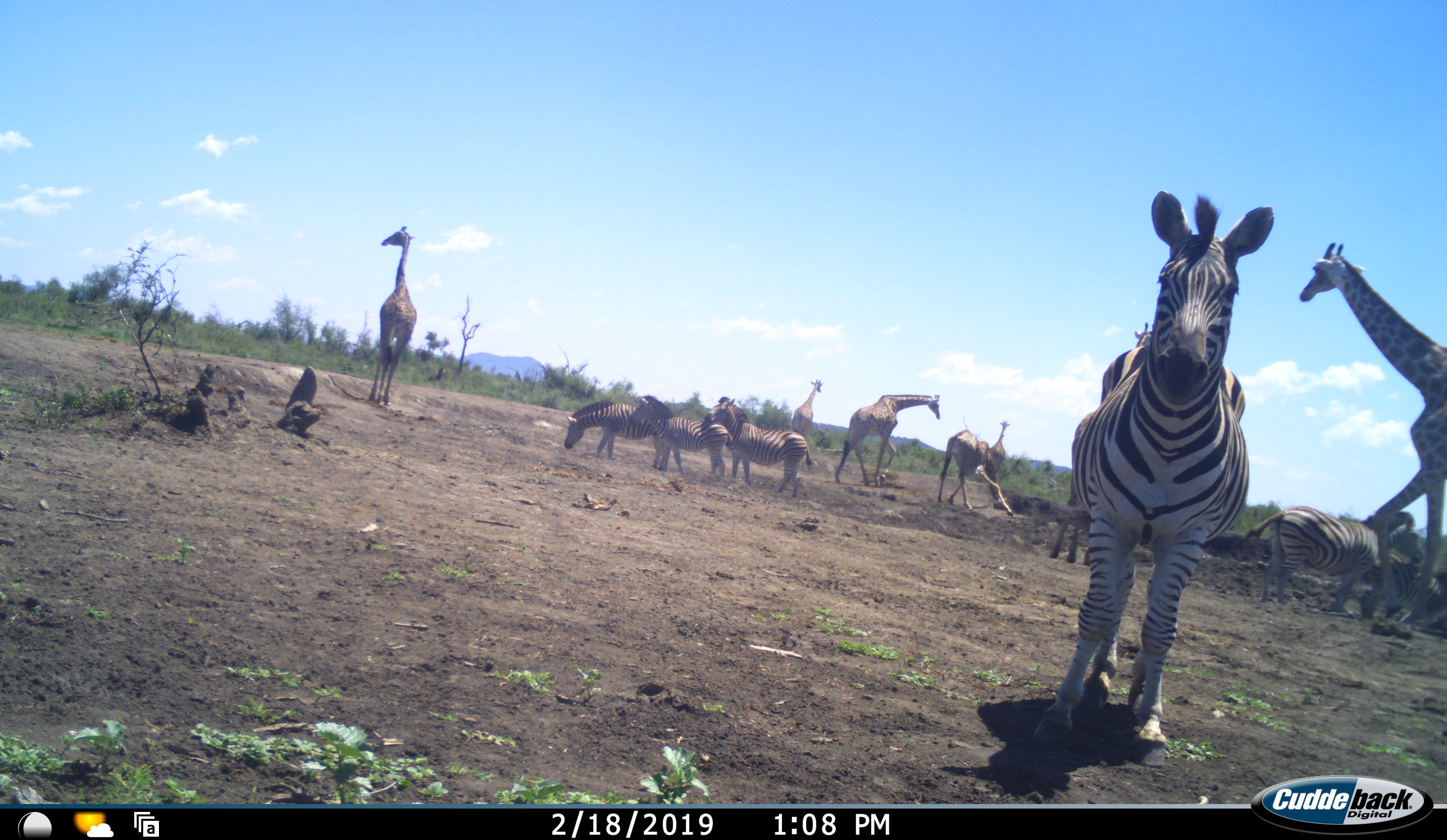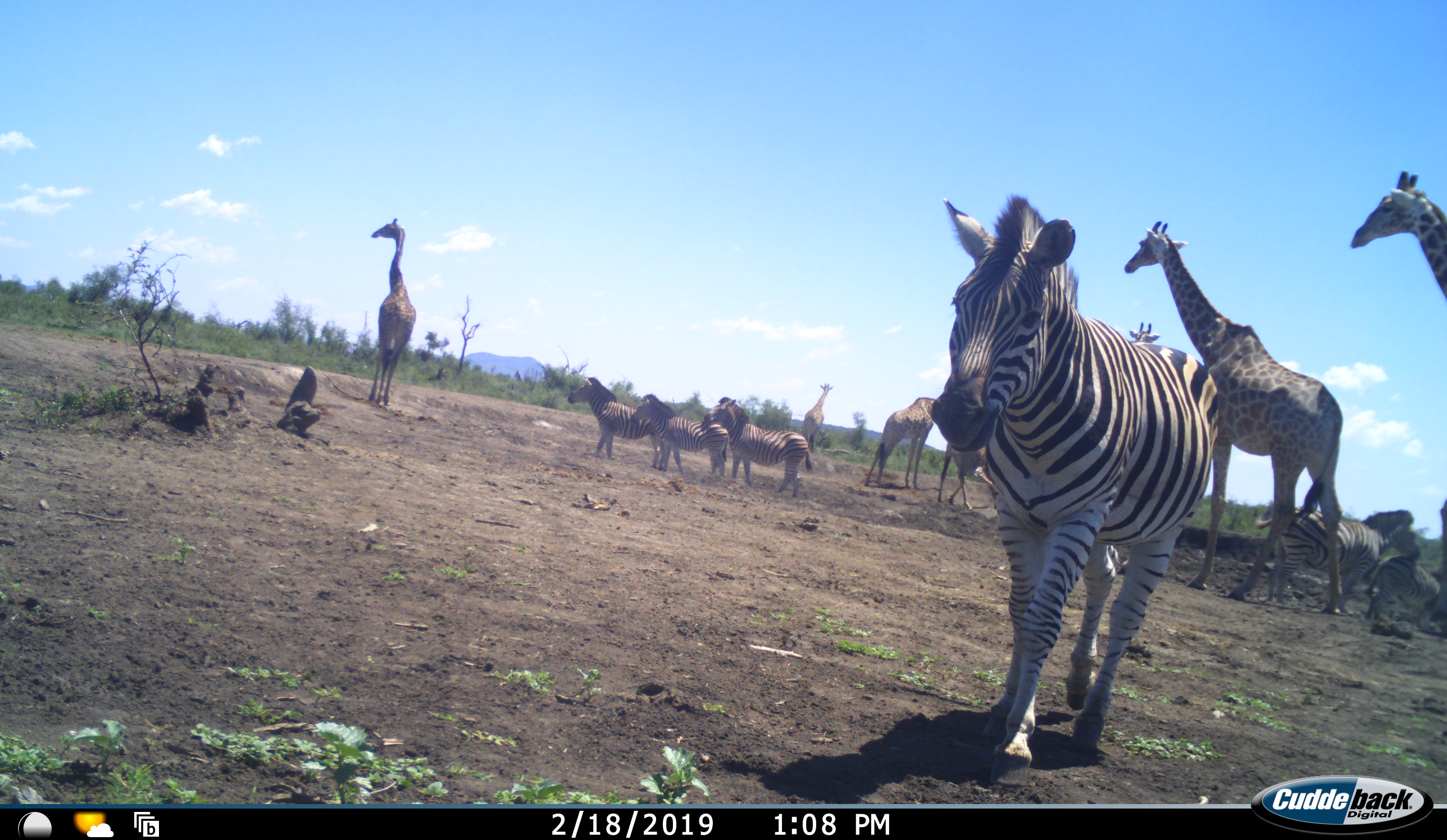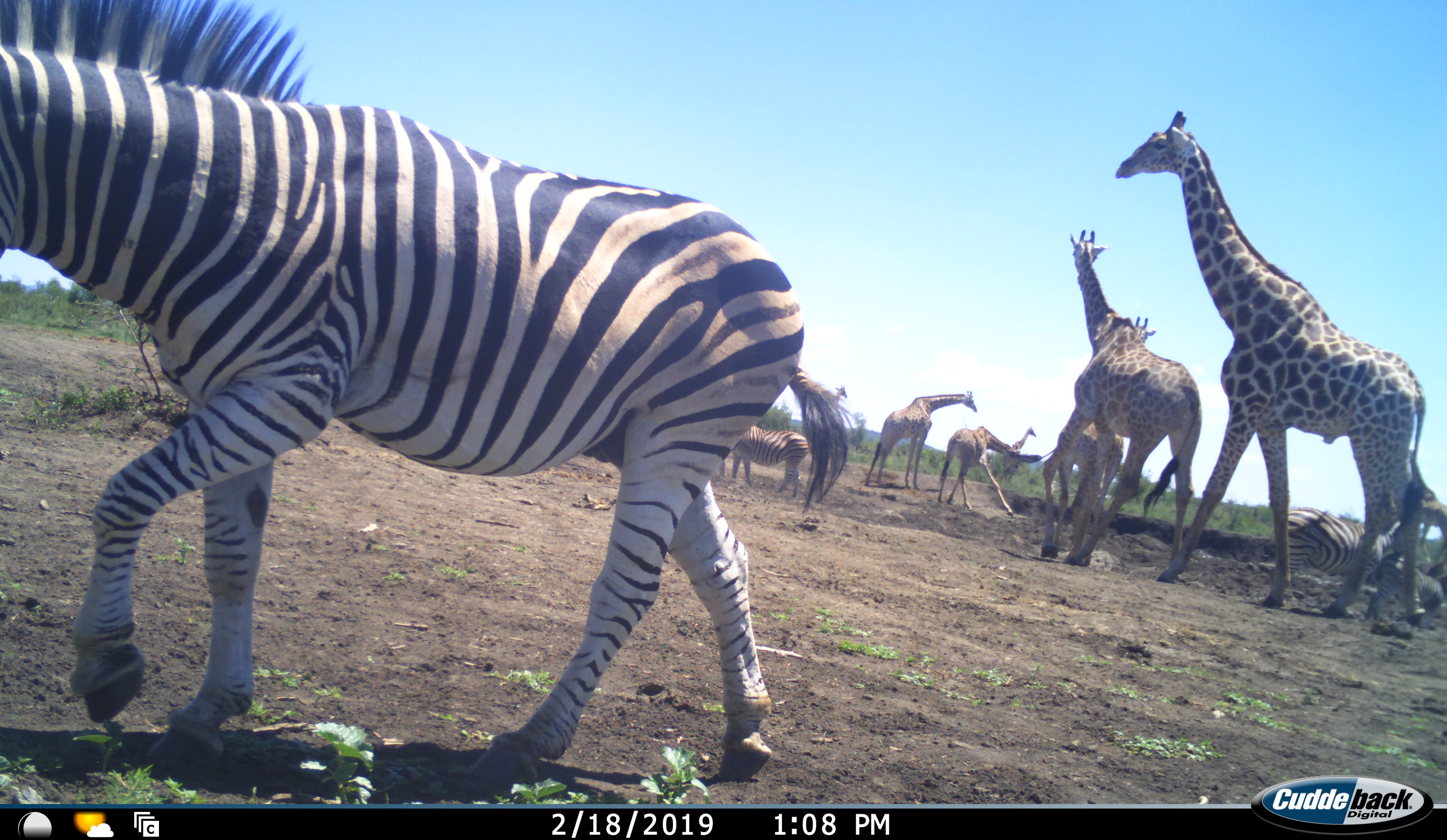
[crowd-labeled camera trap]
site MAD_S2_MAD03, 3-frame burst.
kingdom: Animalia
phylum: Chordata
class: Mammalia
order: Artiodactyla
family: Giraffidae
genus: Giraffa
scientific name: Giraffa camelopardalis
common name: giraffe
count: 6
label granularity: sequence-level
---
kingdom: Animalia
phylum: Chordata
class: Mammalia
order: Perissodactyla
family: Equidae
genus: Equus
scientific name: Equus quagga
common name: plains zebra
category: zebraplains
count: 6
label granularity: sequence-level